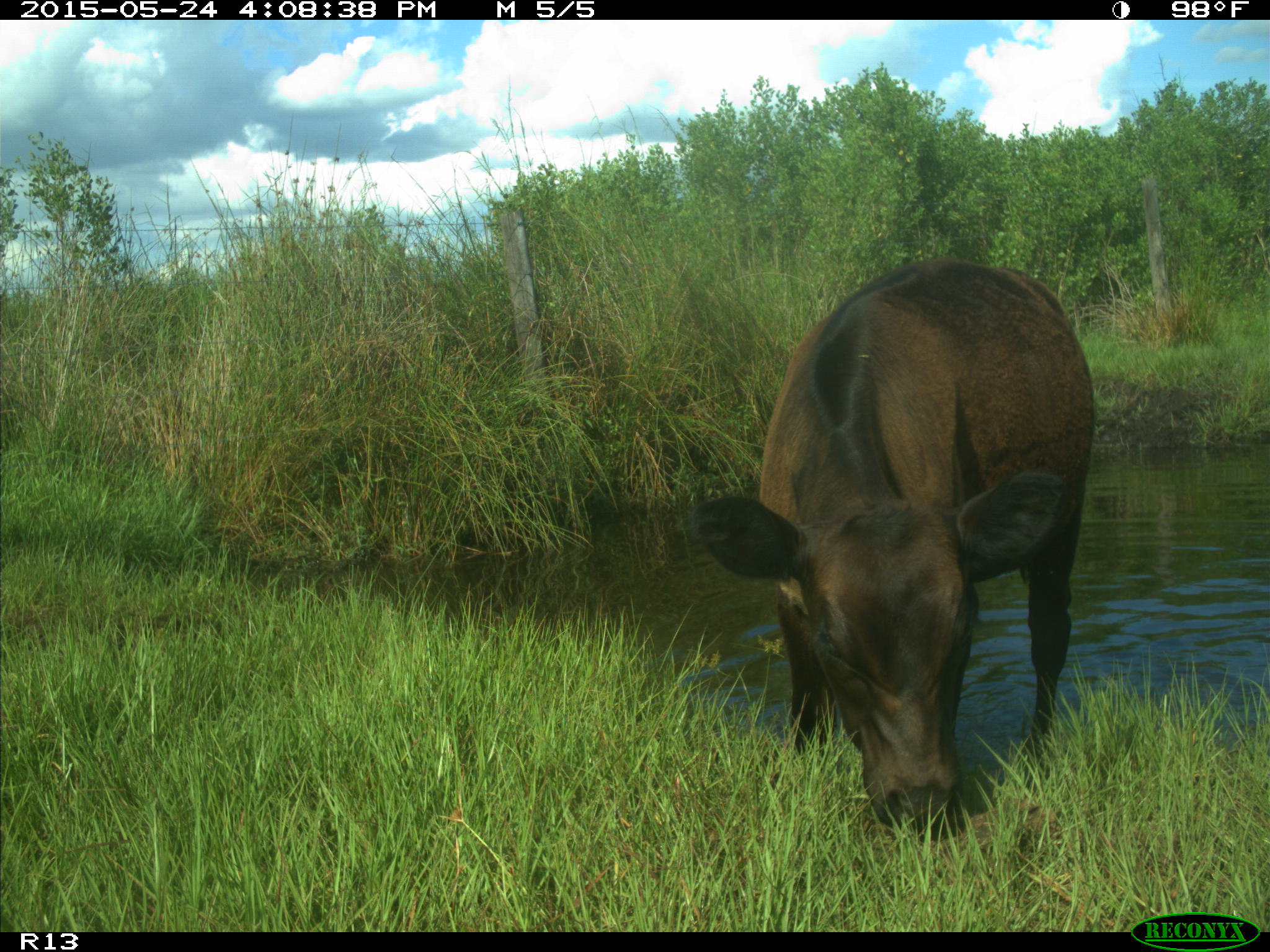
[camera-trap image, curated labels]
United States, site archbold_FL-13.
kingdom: Animalia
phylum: Chordata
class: Mammalia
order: Artiodactyla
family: Bovidae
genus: Bos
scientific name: Bos taurus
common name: domestic cow